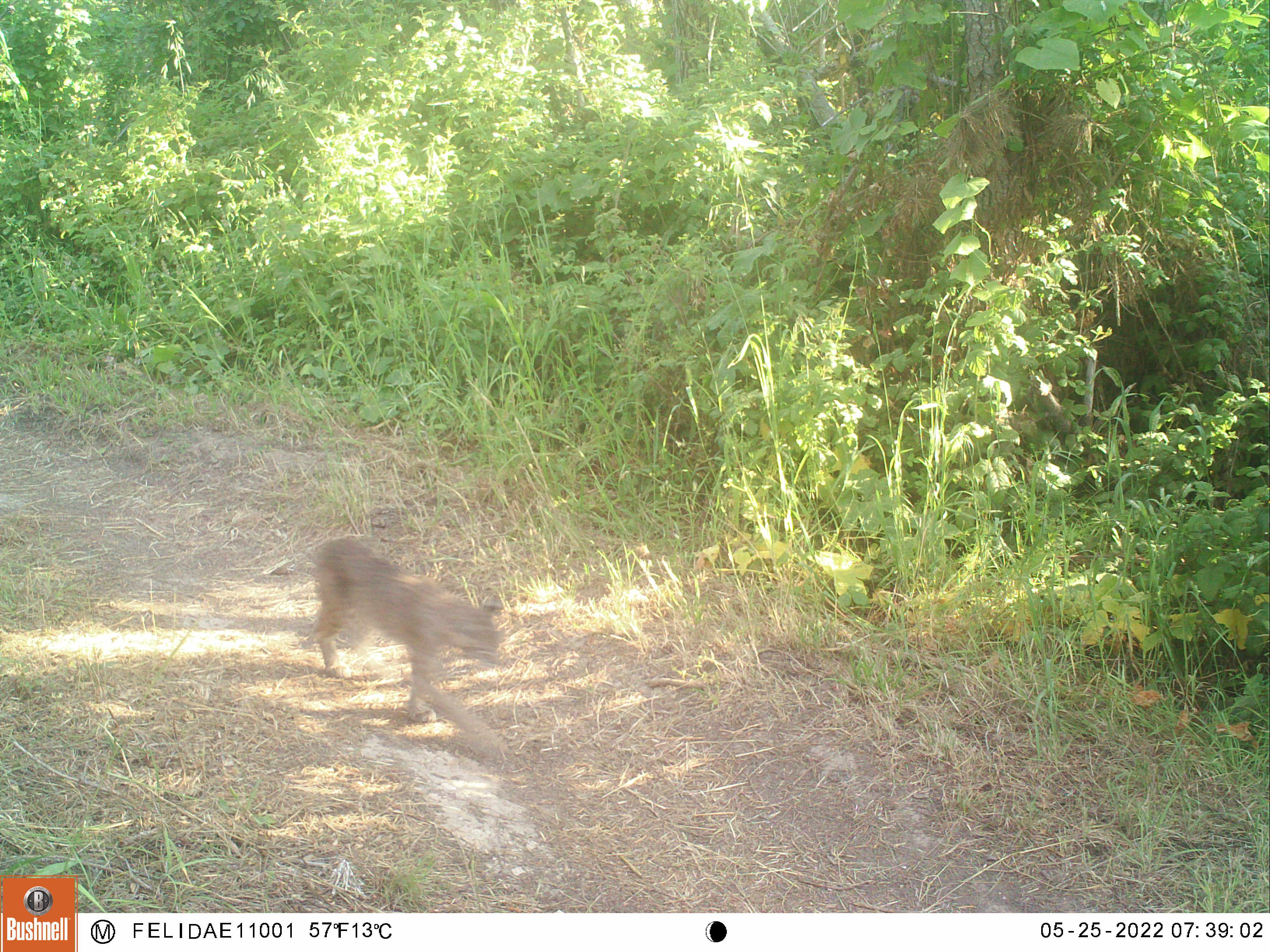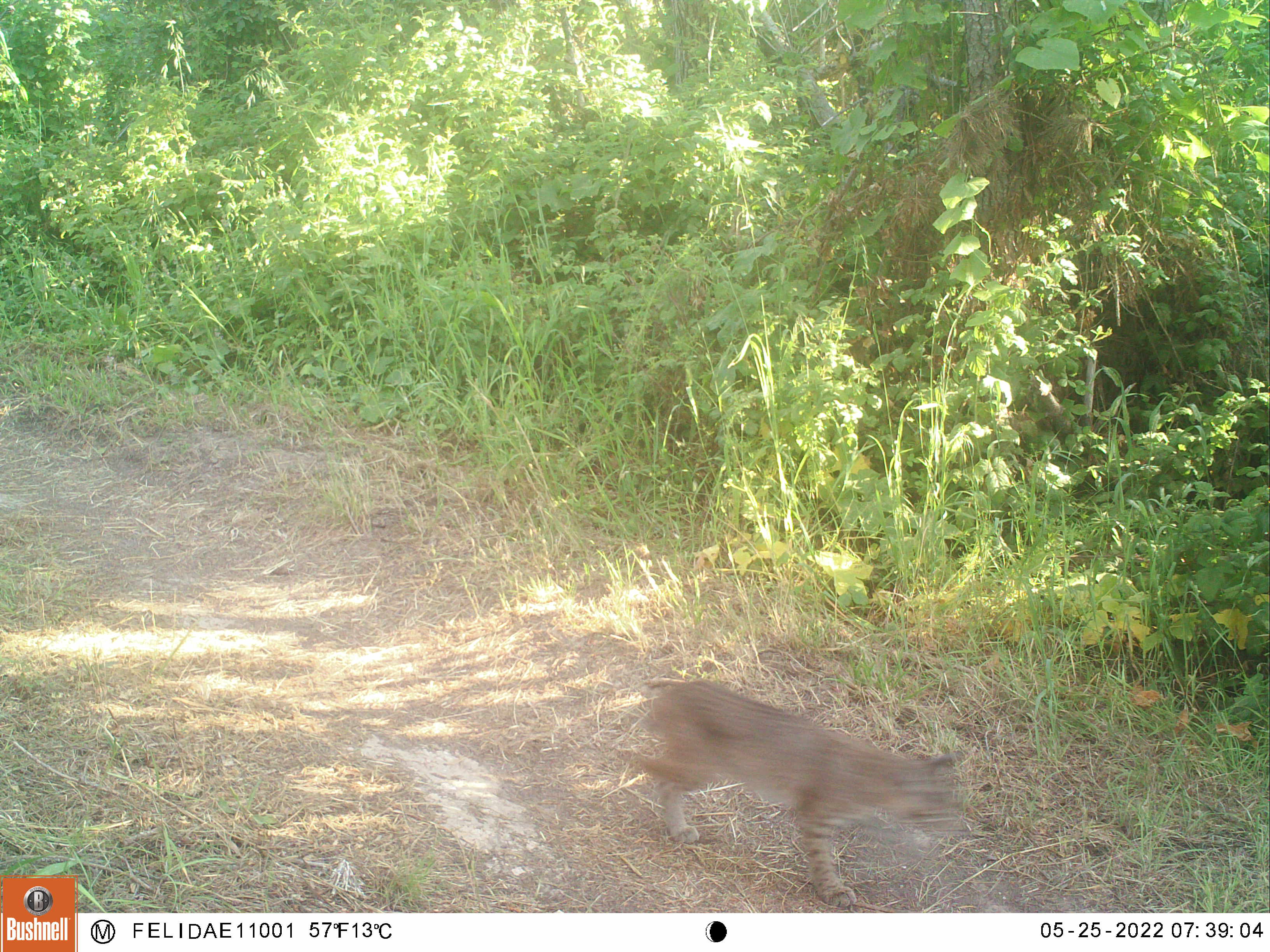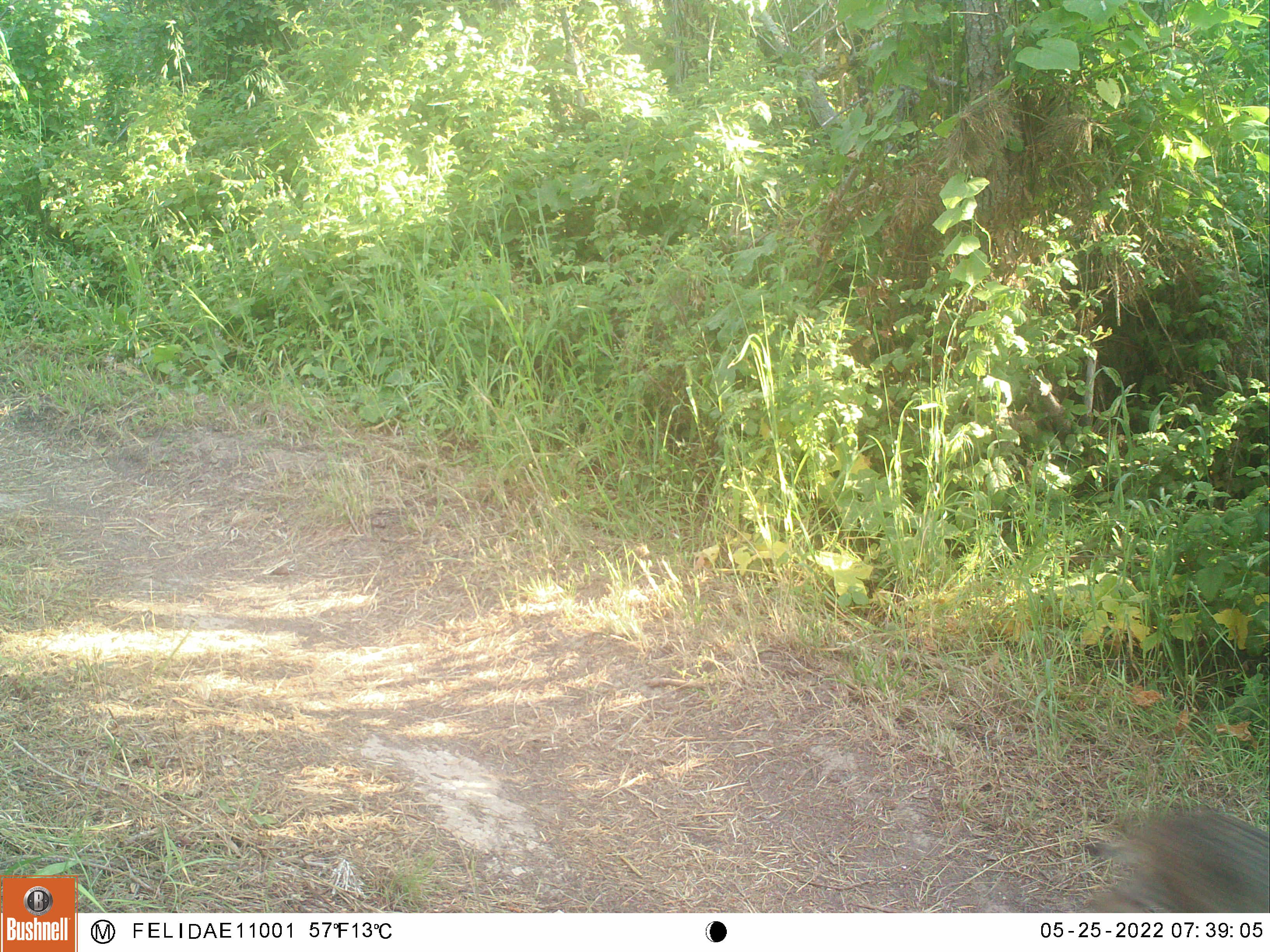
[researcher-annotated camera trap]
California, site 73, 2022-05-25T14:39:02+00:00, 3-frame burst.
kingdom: Animalia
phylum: Chordata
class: Mammalia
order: Carnivora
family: Felidae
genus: Lynx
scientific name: Lynx rufus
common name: bobcat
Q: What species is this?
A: Bobcat (Lynx rufus).